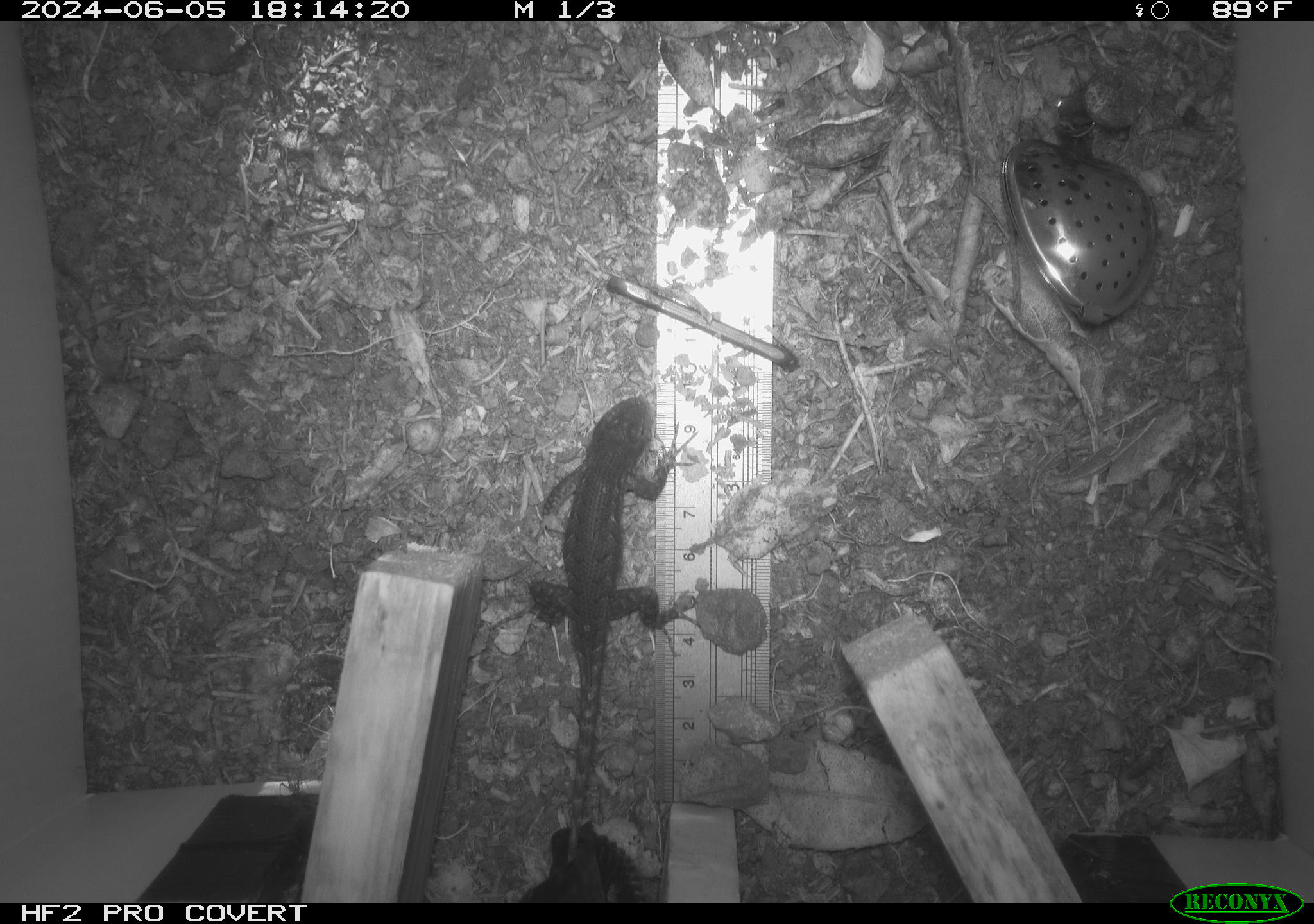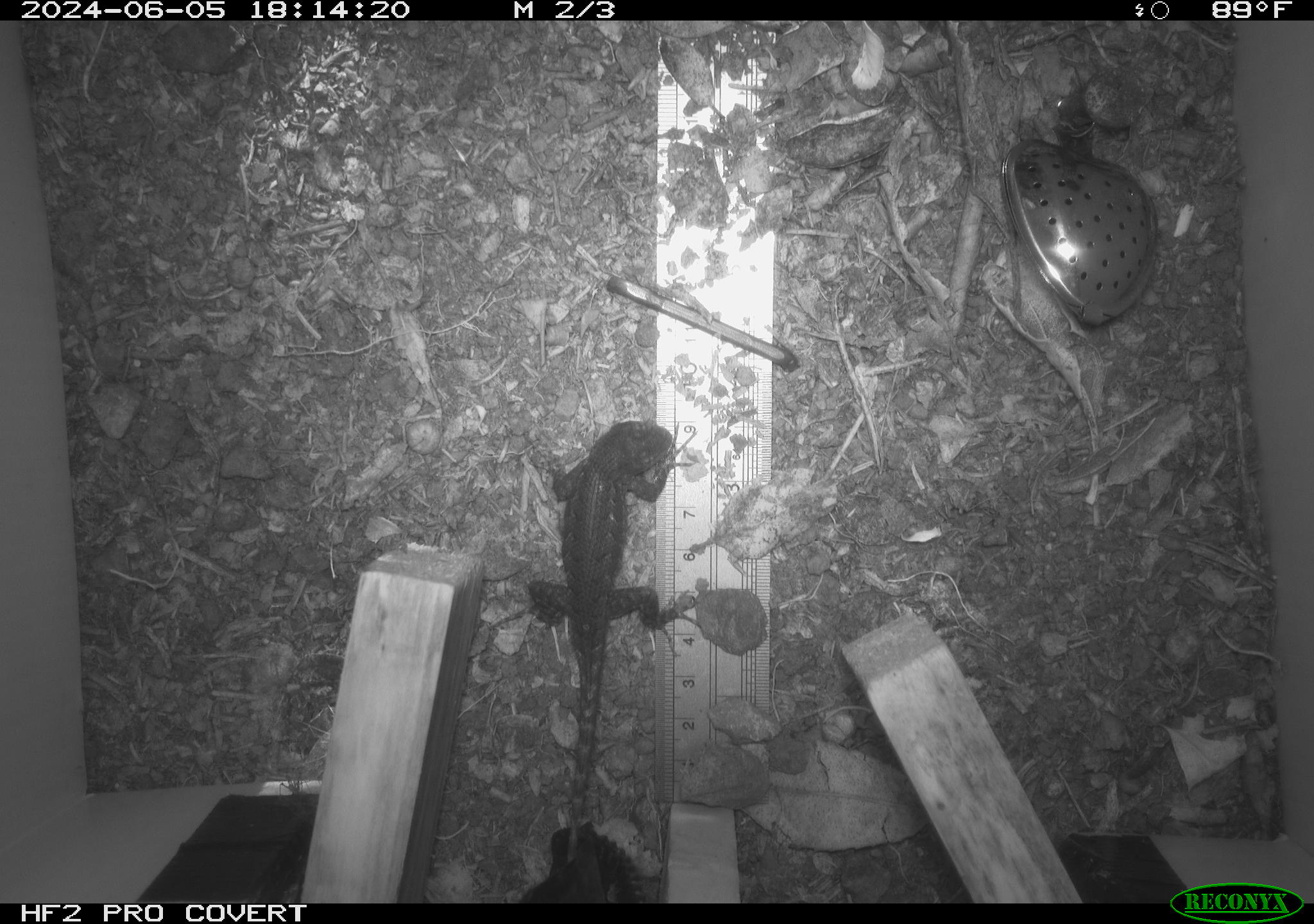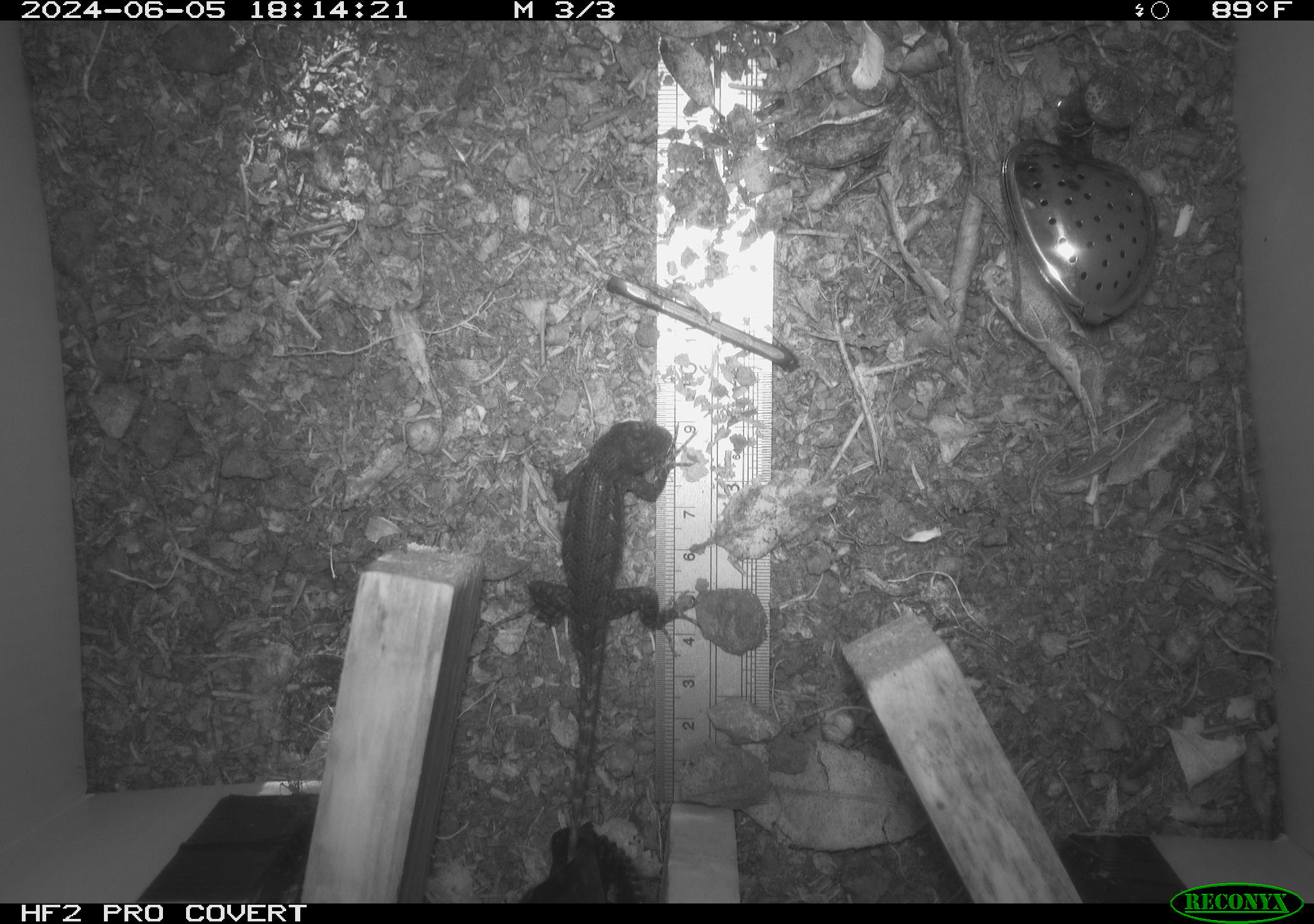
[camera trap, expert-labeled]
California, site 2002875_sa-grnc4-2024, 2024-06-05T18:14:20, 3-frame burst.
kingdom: Animalia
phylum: Chordata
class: Reptilia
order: Squamata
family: Phrynosomatidae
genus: Sceloporus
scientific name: Sceloporus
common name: spiny lizards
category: sceloporus species